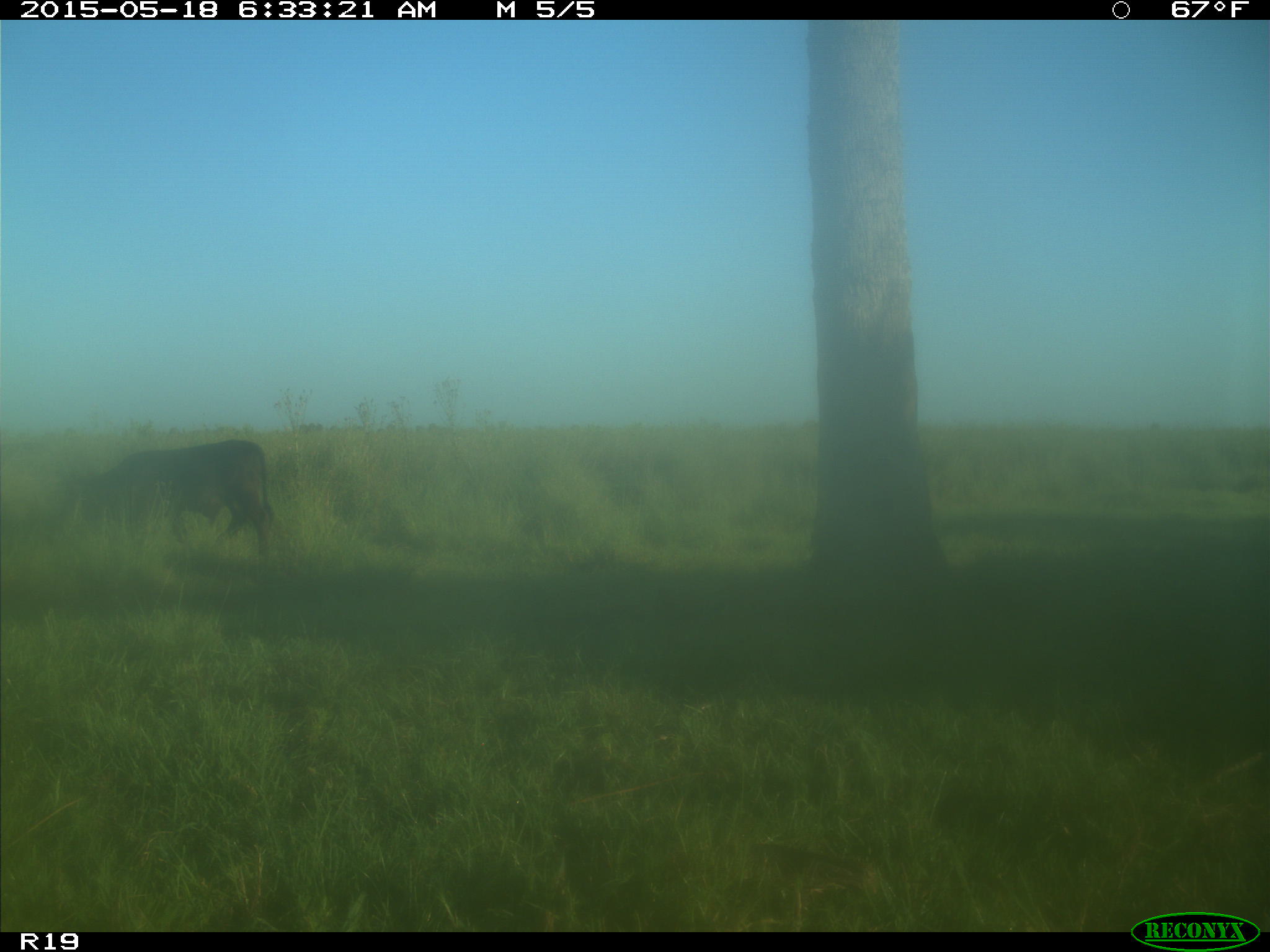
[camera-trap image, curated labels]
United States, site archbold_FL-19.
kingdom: Animalia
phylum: Chordata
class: Mammalia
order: Artiodactyla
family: Bovidae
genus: Bos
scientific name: Bos taurus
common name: domestic cow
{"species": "Bos taurus (domestic cow)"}